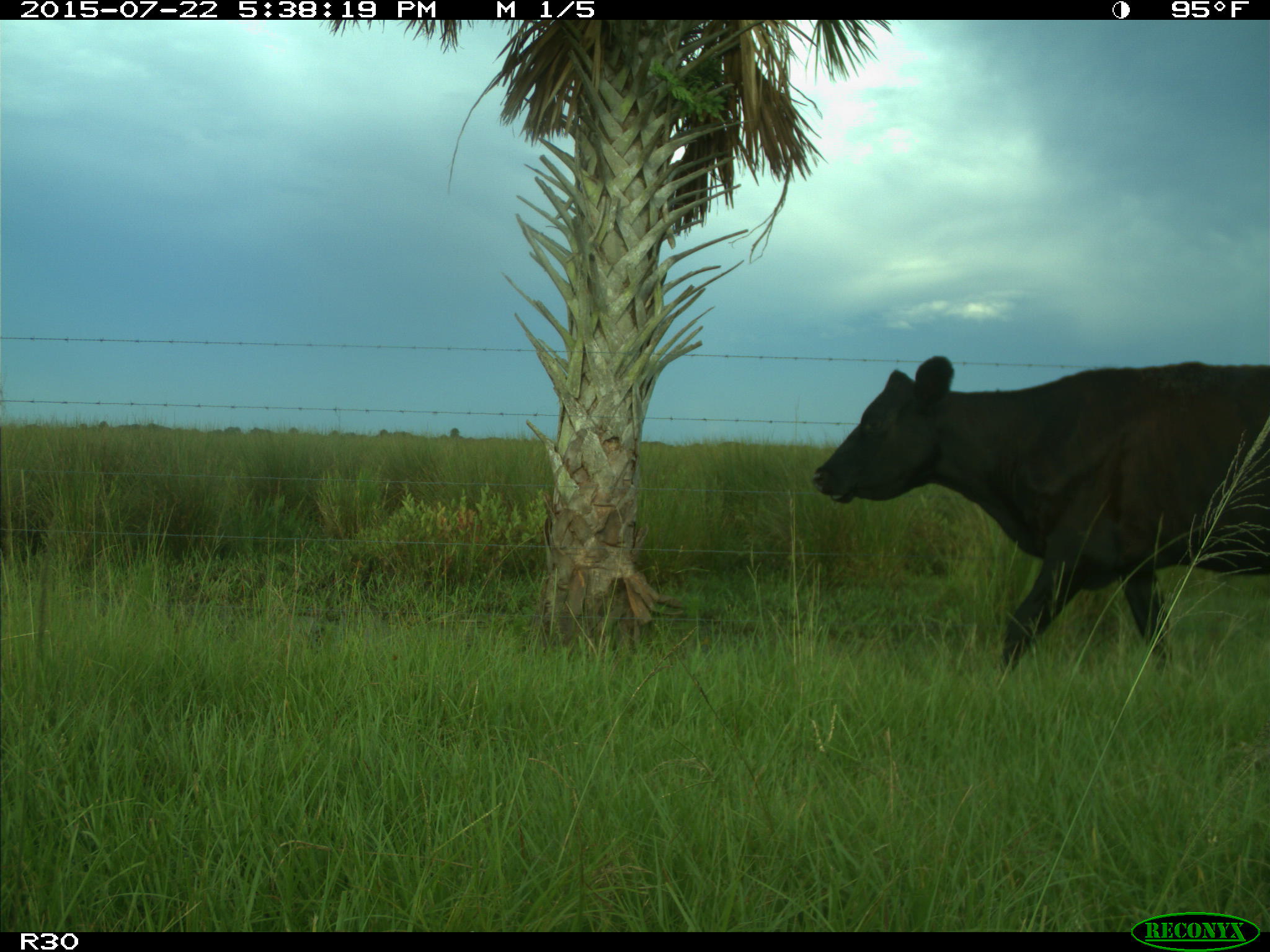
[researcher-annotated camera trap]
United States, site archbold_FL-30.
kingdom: Animalia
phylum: Chordata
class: Mammalia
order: Artiodactyla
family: Bovidae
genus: Bos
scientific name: Bos taurus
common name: domestic cow